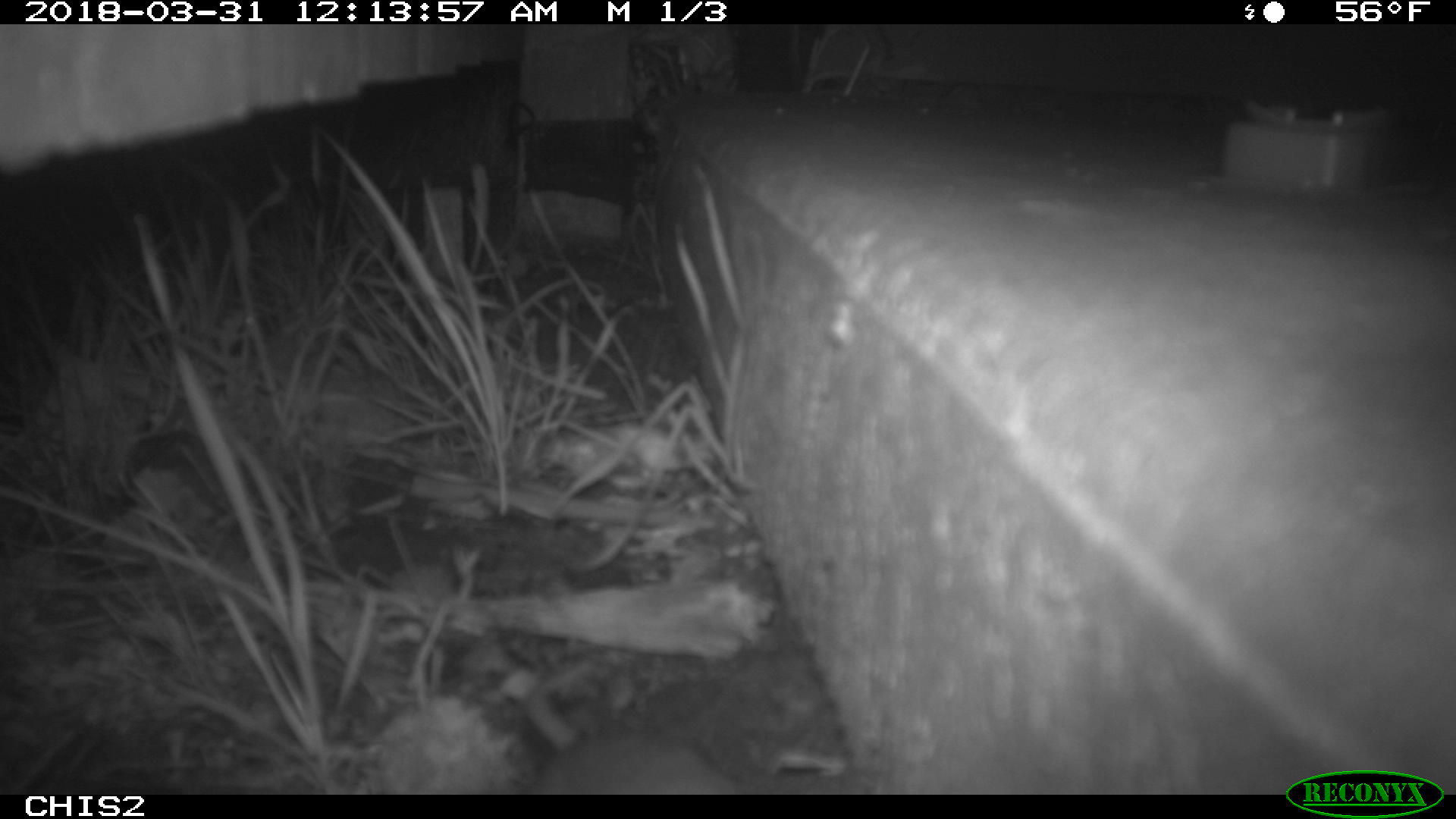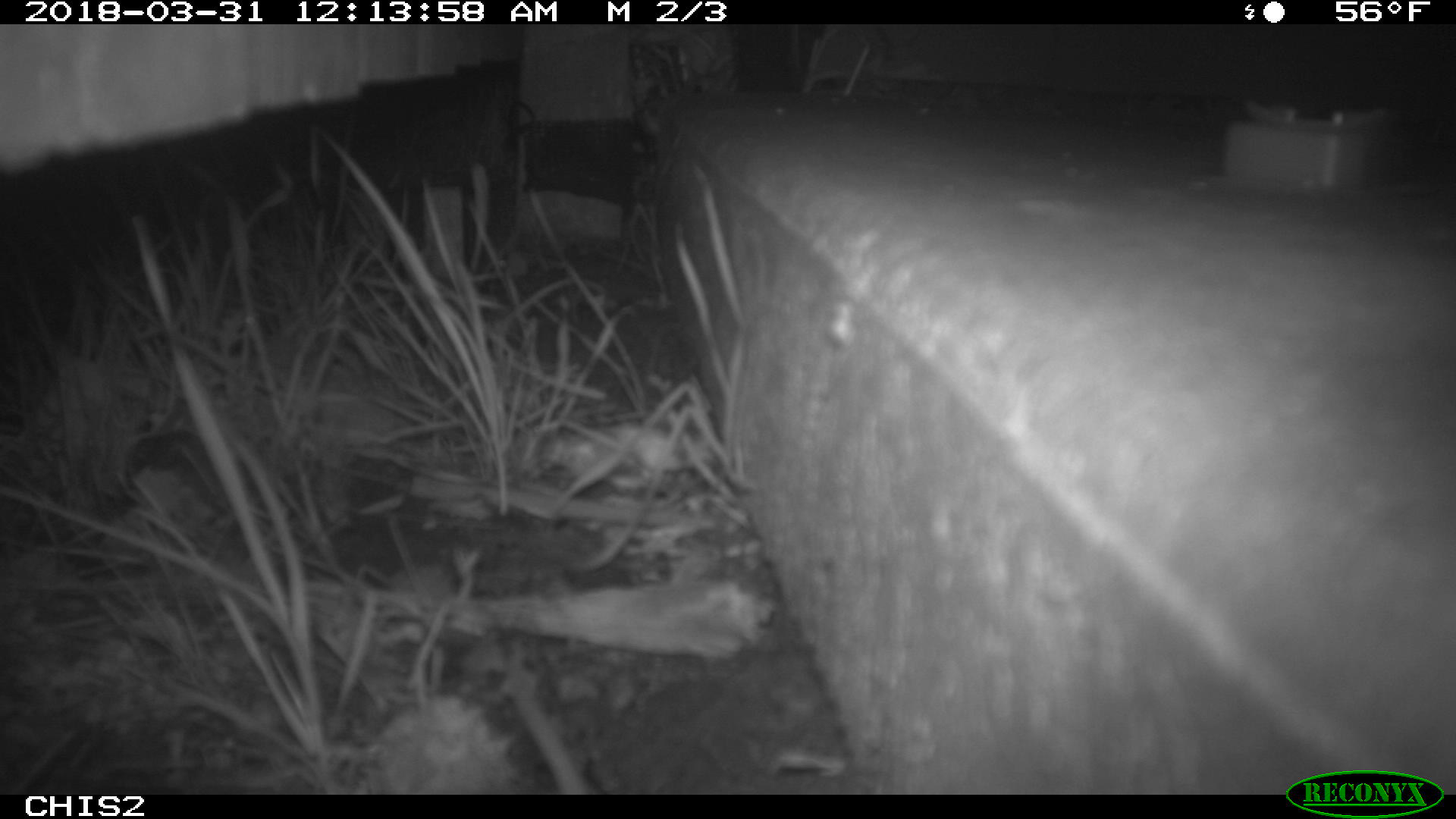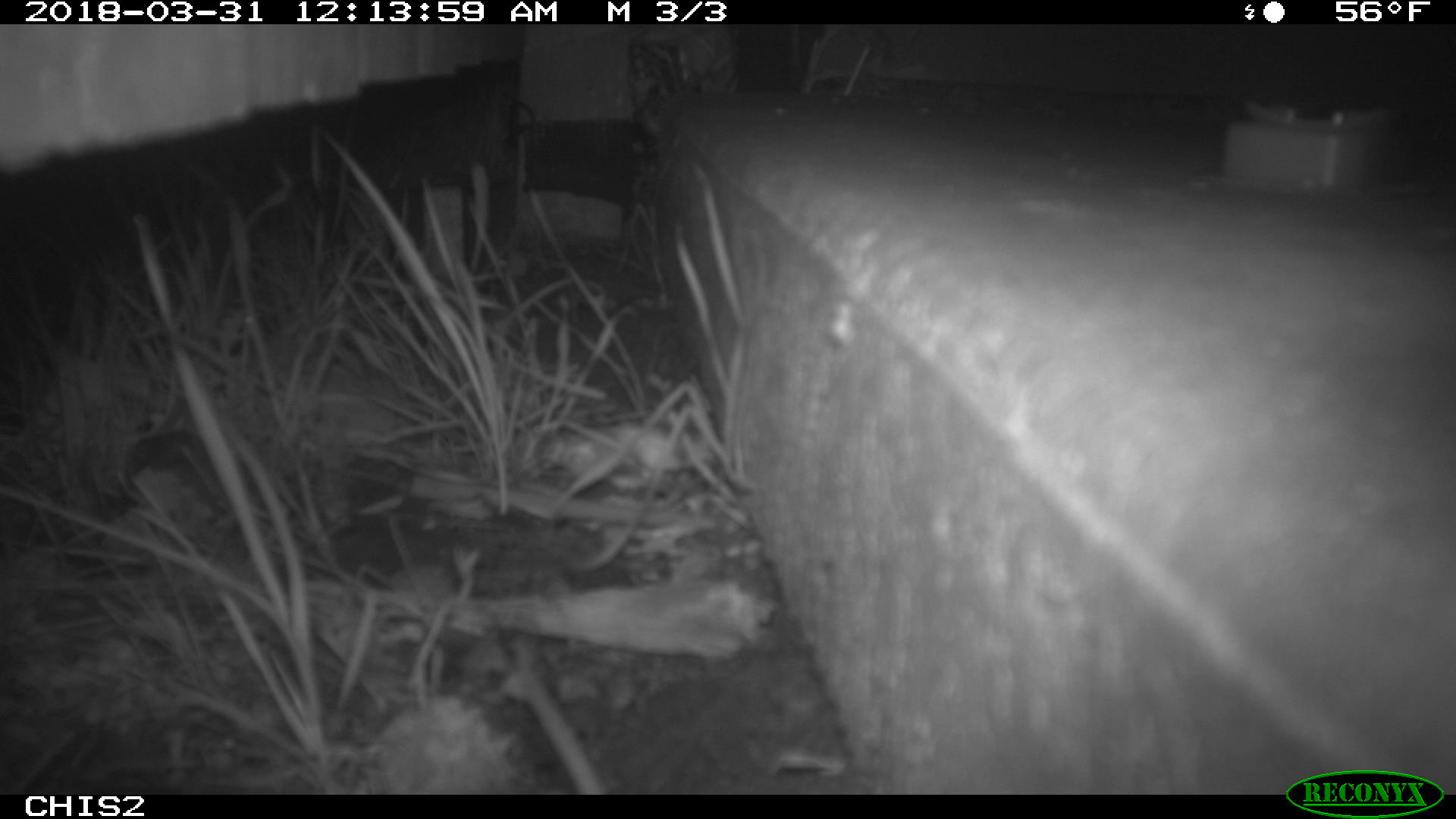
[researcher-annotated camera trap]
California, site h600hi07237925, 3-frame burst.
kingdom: Animalia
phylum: Chordata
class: Mammalia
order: Rodentia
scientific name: Rodentia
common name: rodent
Rodent (Rodentia).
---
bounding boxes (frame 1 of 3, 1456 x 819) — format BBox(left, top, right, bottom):
rodent: BBox(515, 663, 747, 794)